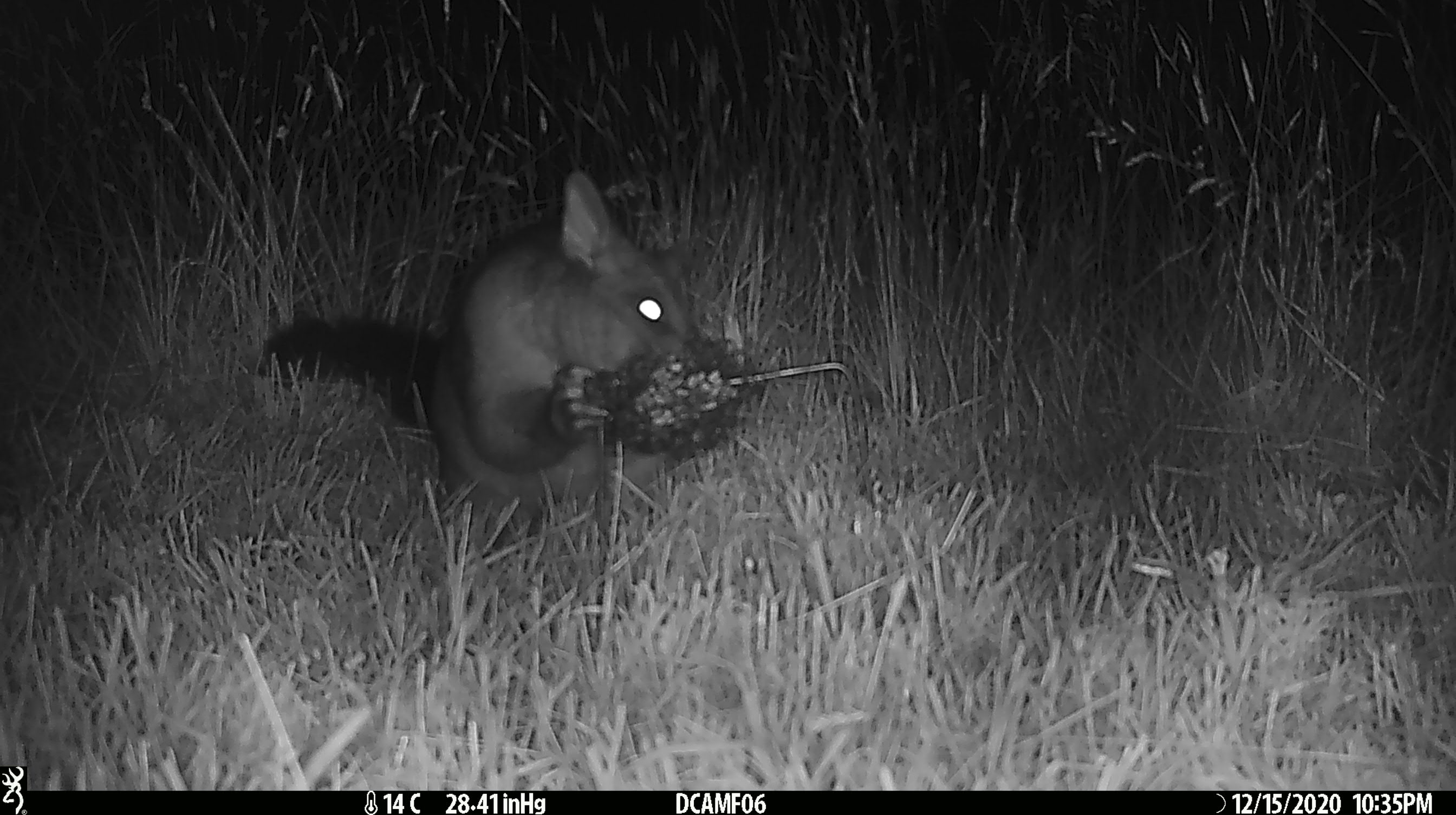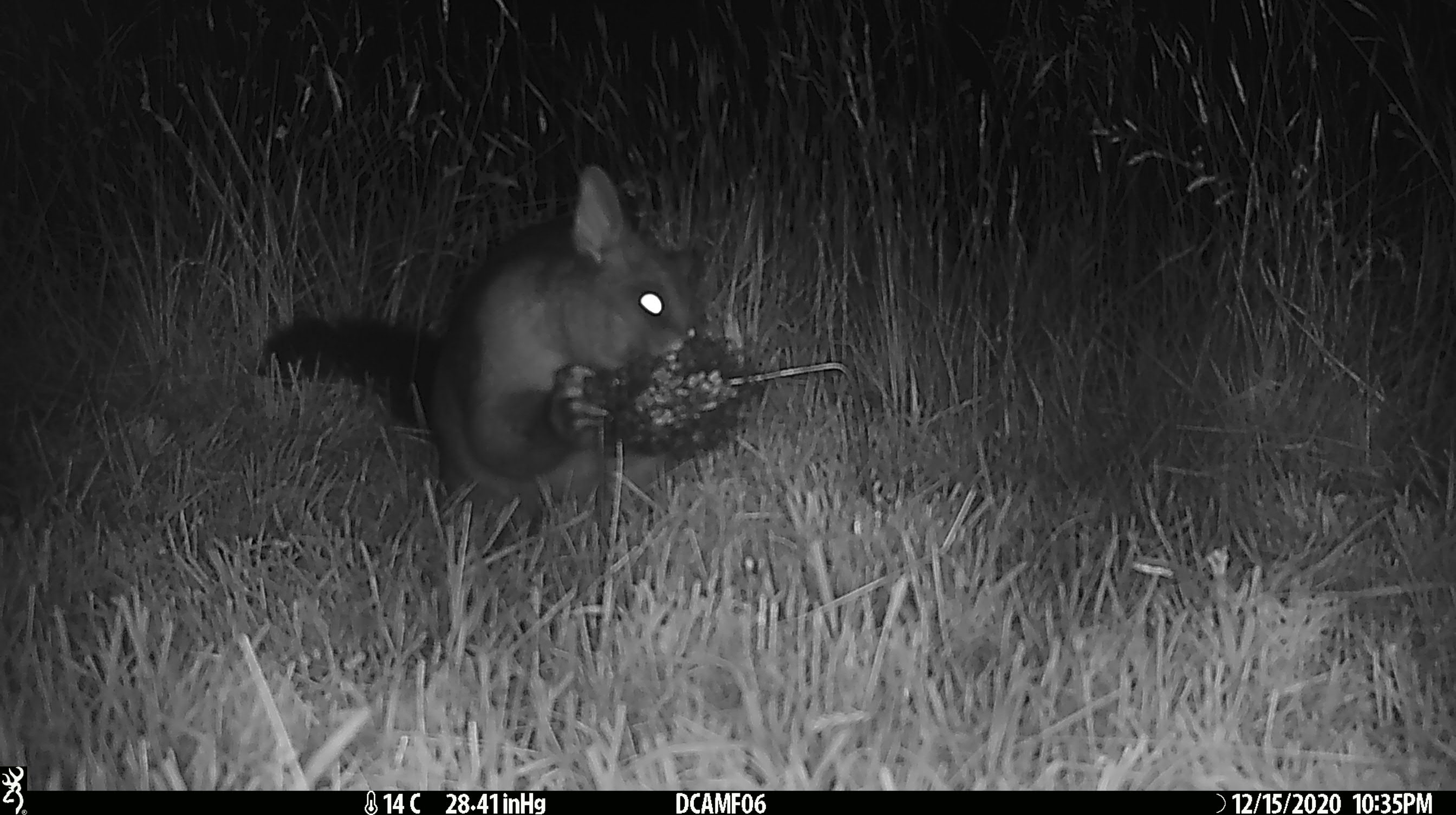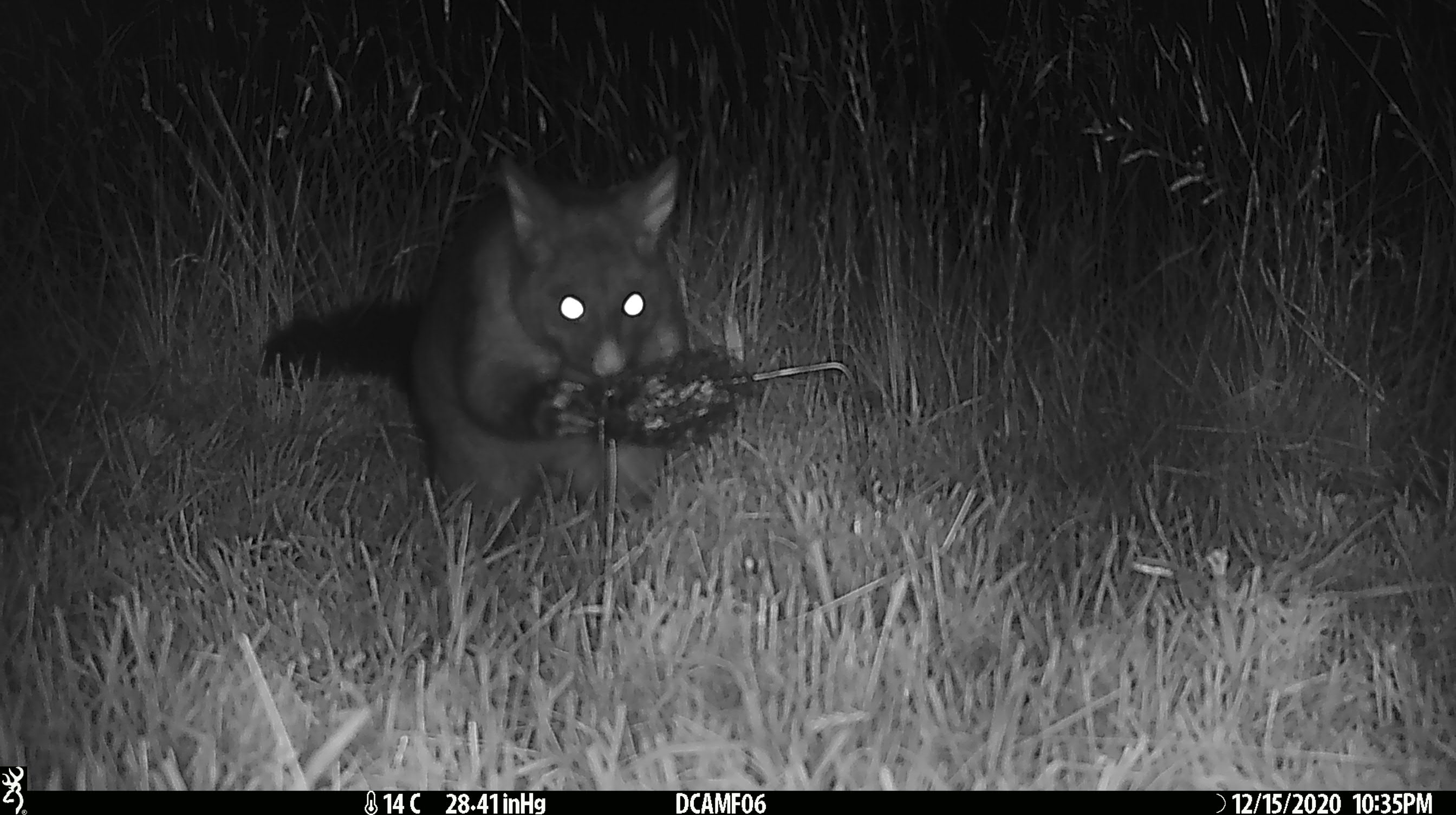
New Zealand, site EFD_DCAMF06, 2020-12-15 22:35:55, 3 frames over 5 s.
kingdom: Animalia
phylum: Chordata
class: Mammalia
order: Diprotodontia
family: Phalangeridae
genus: Trichosurus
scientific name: Trichosurus vulpecula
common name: common brushtail possum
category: possum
Possum (common brushtail possum) (Trichosurus vulpecula).